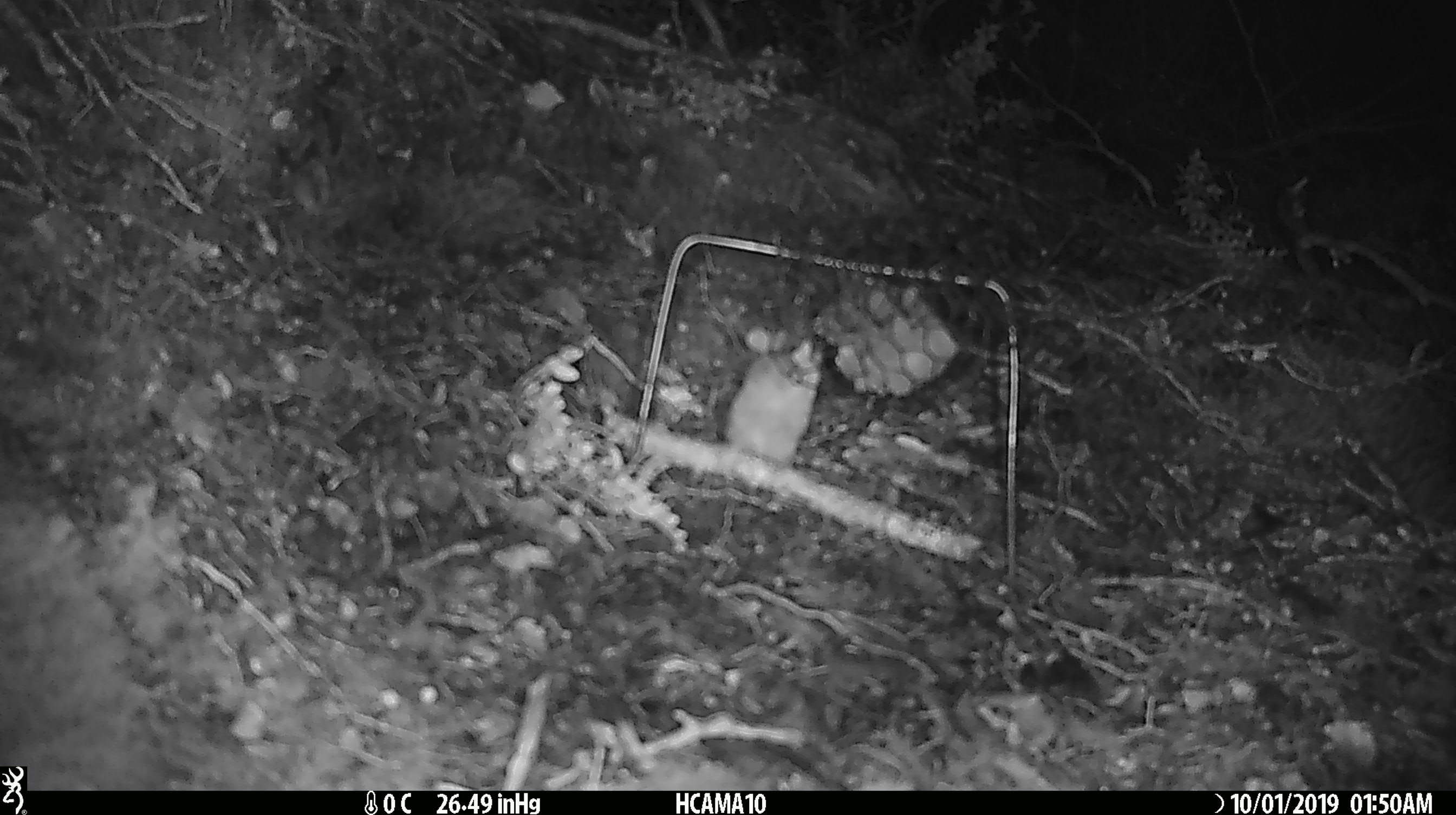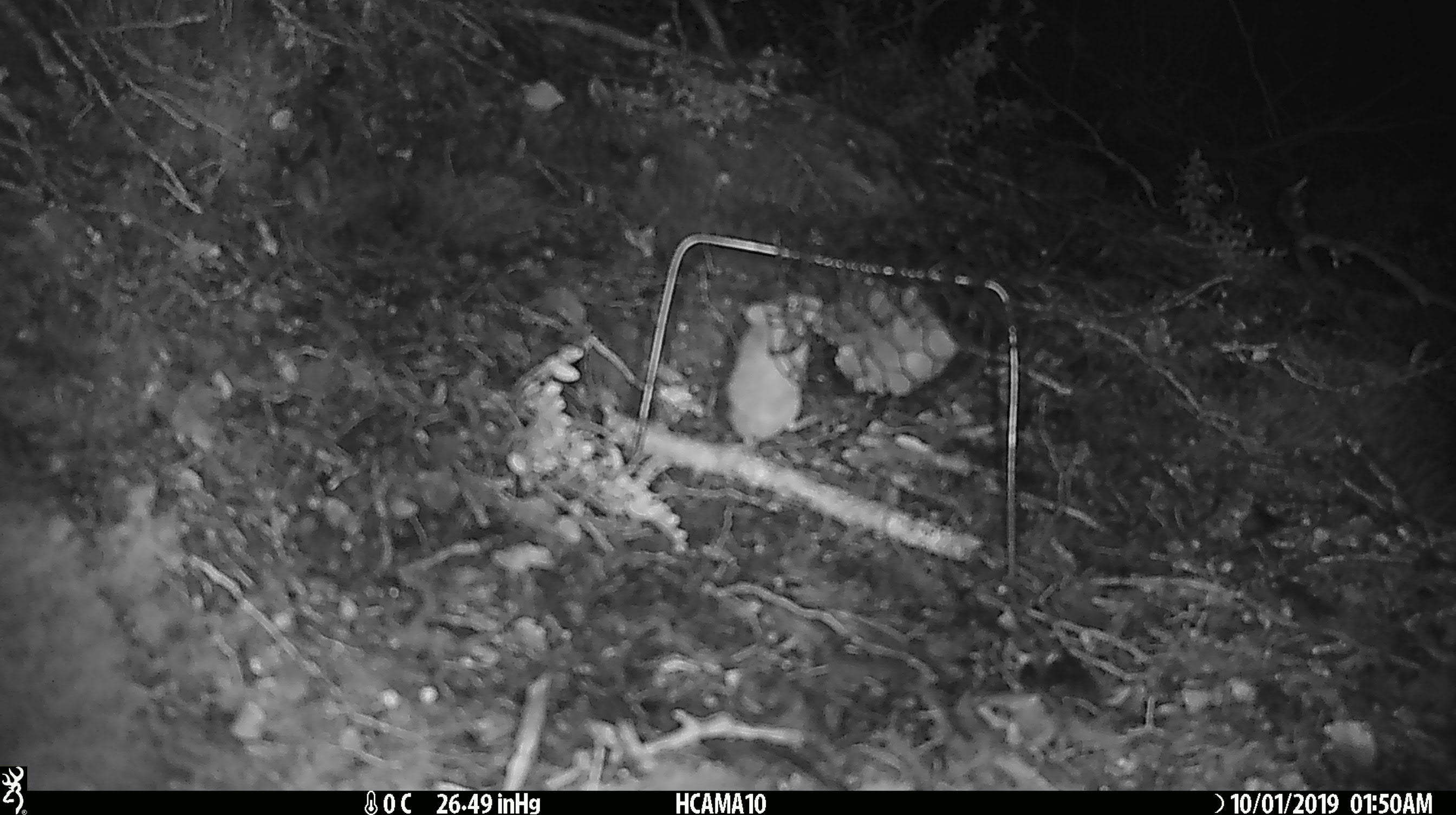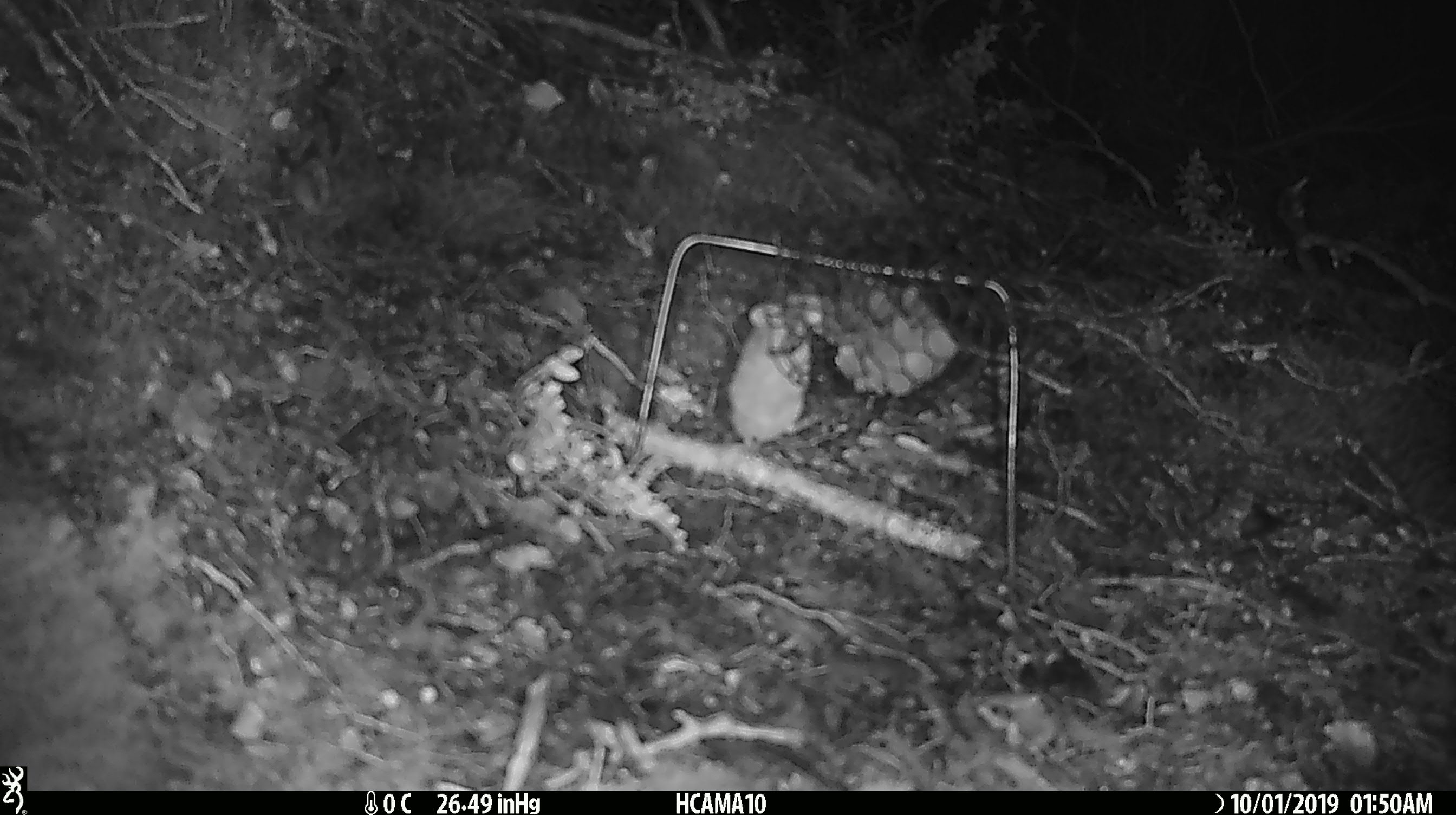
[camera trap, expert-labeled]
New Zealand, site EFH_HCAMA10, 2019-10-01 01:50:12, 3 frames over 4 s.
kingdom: Animalia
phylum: Chordata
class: Mammalia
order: Rodentia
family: Muridae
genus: Mus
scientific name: Mus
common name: mouse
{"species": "mouse (Mus)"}